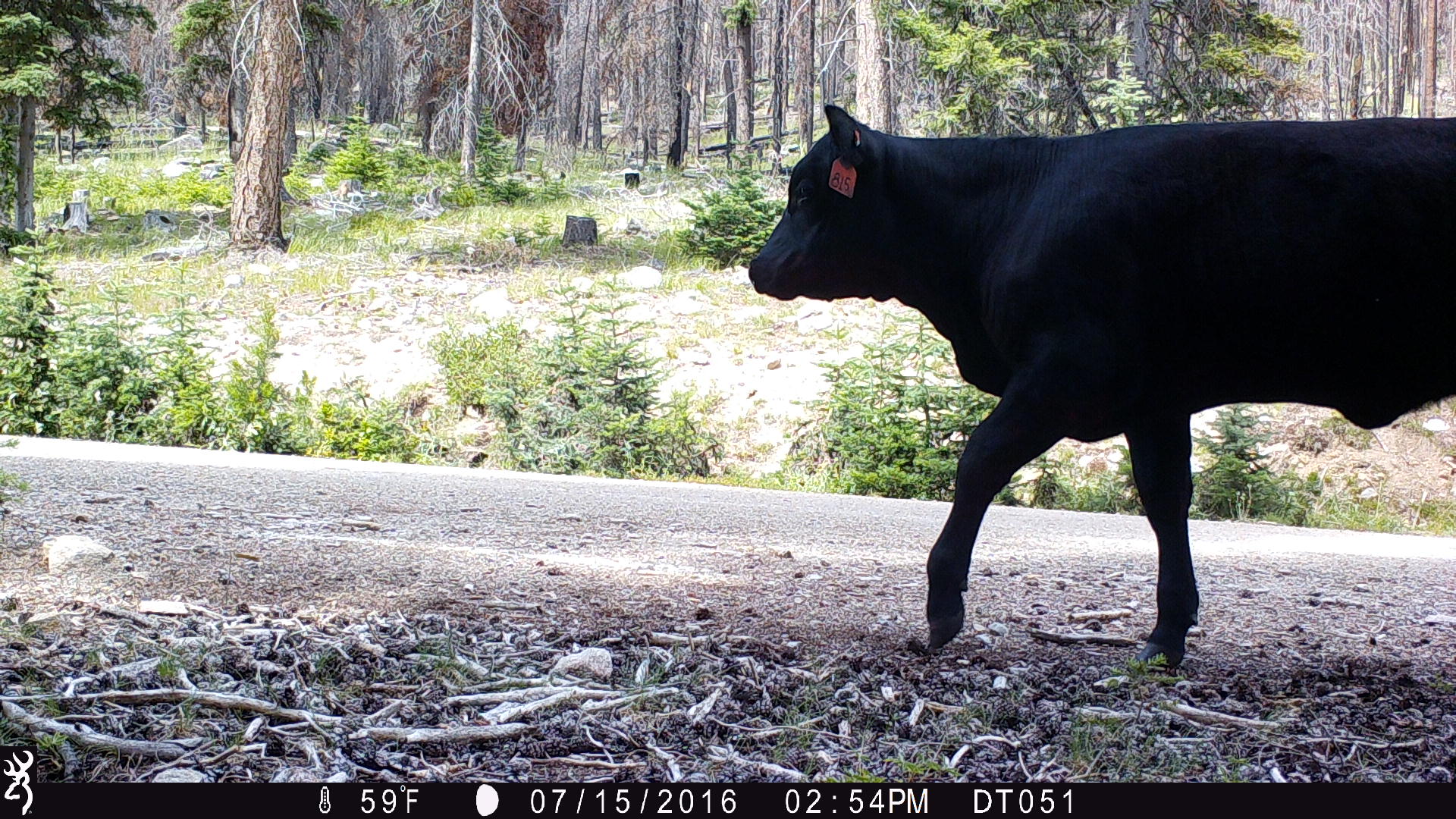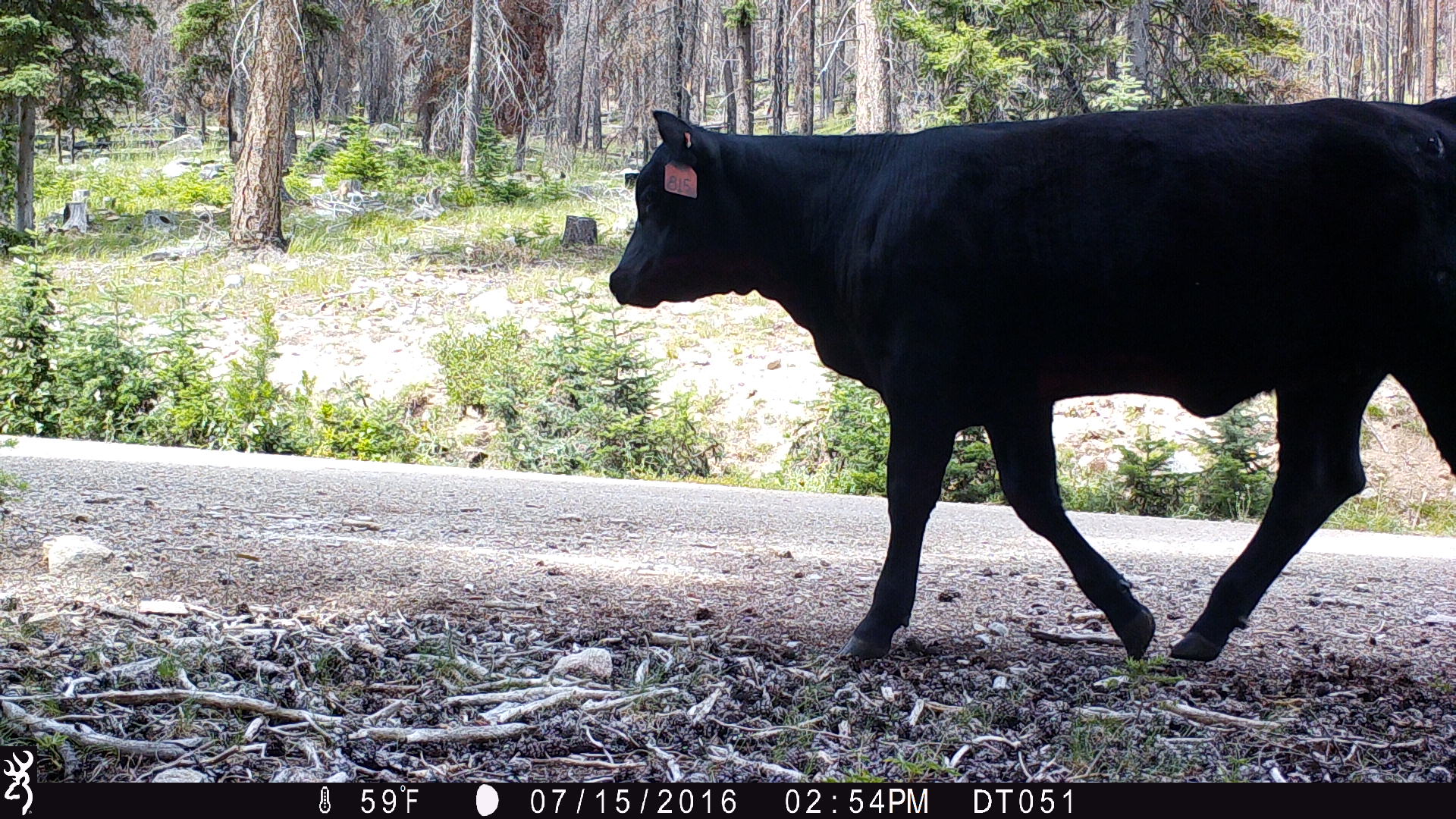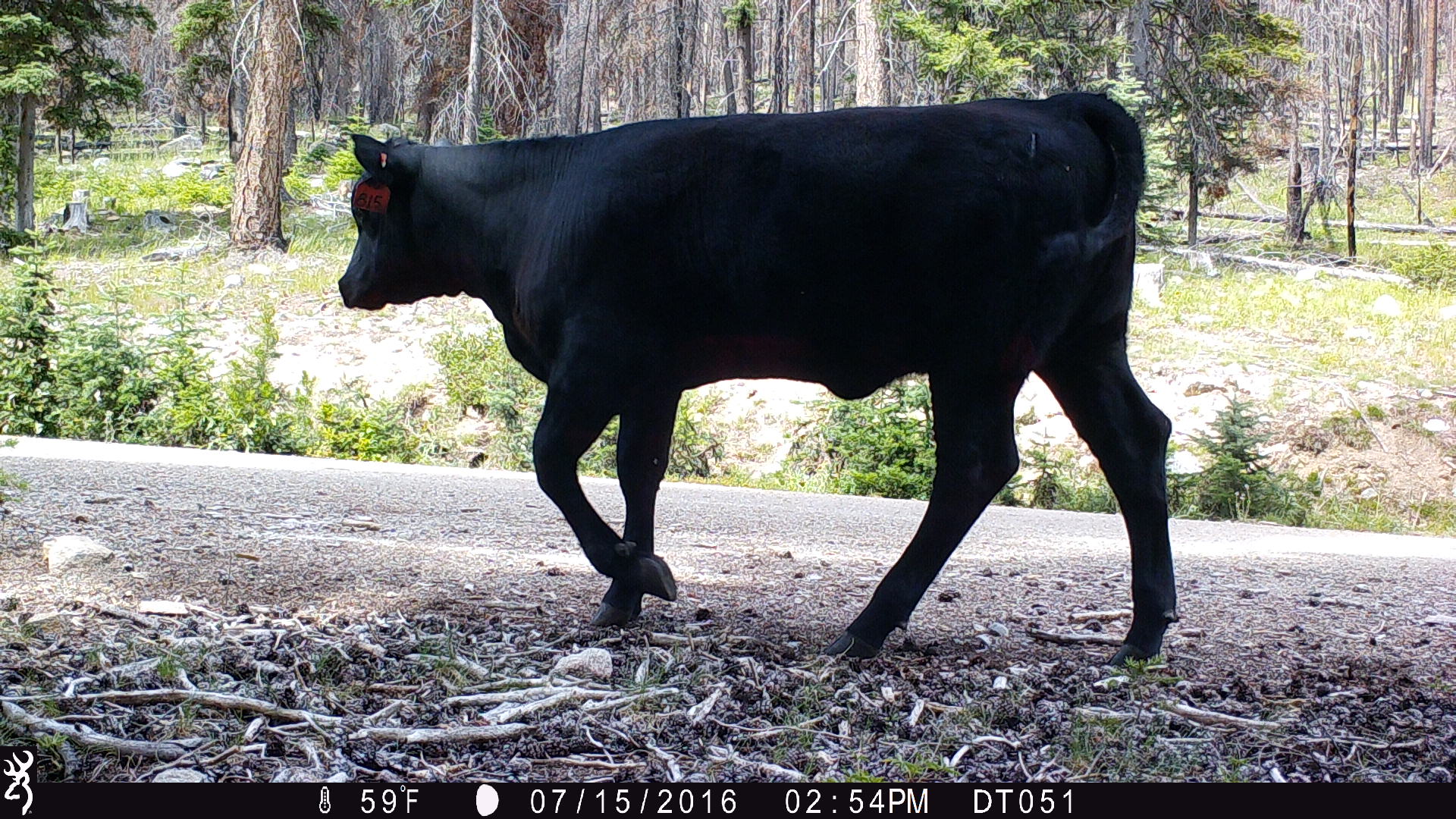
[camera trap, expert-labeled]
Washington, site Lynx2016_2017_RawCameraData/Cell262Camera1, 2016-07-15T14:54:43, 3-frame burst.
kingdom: Animalia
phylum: Chordata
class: Mammalia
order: Artiodactyla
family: Bovidae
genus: Bos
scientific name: Bos taurus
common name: domestic cattle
Domestic cattle (Bos taurus). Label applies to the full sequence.